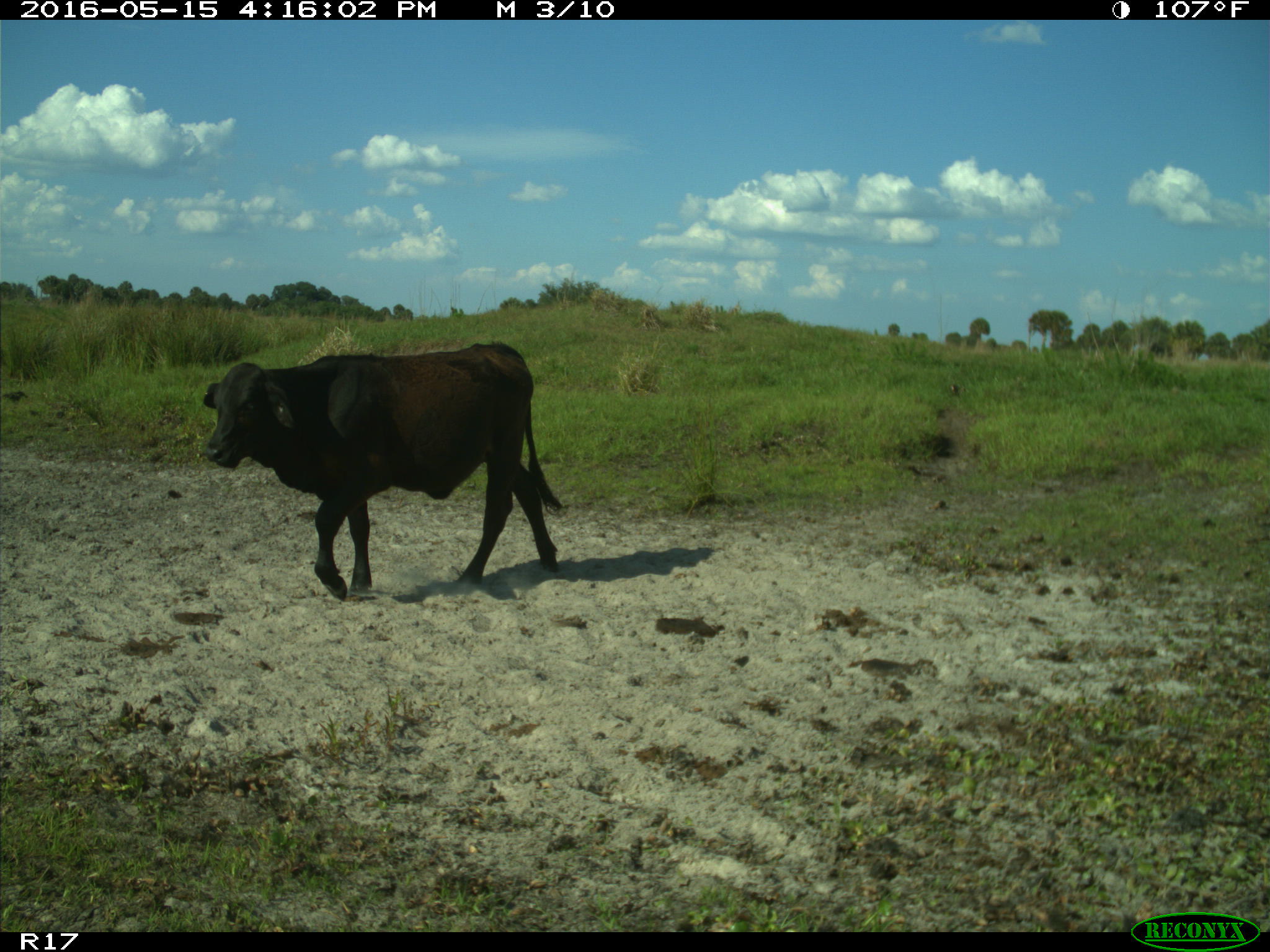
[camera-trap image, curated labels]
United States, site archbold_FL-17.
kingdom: Animalia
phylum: Chordata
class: Mammalia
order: Artiodactyla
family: Bovidae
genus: Bos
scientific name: Bos taurus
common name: domestic cow